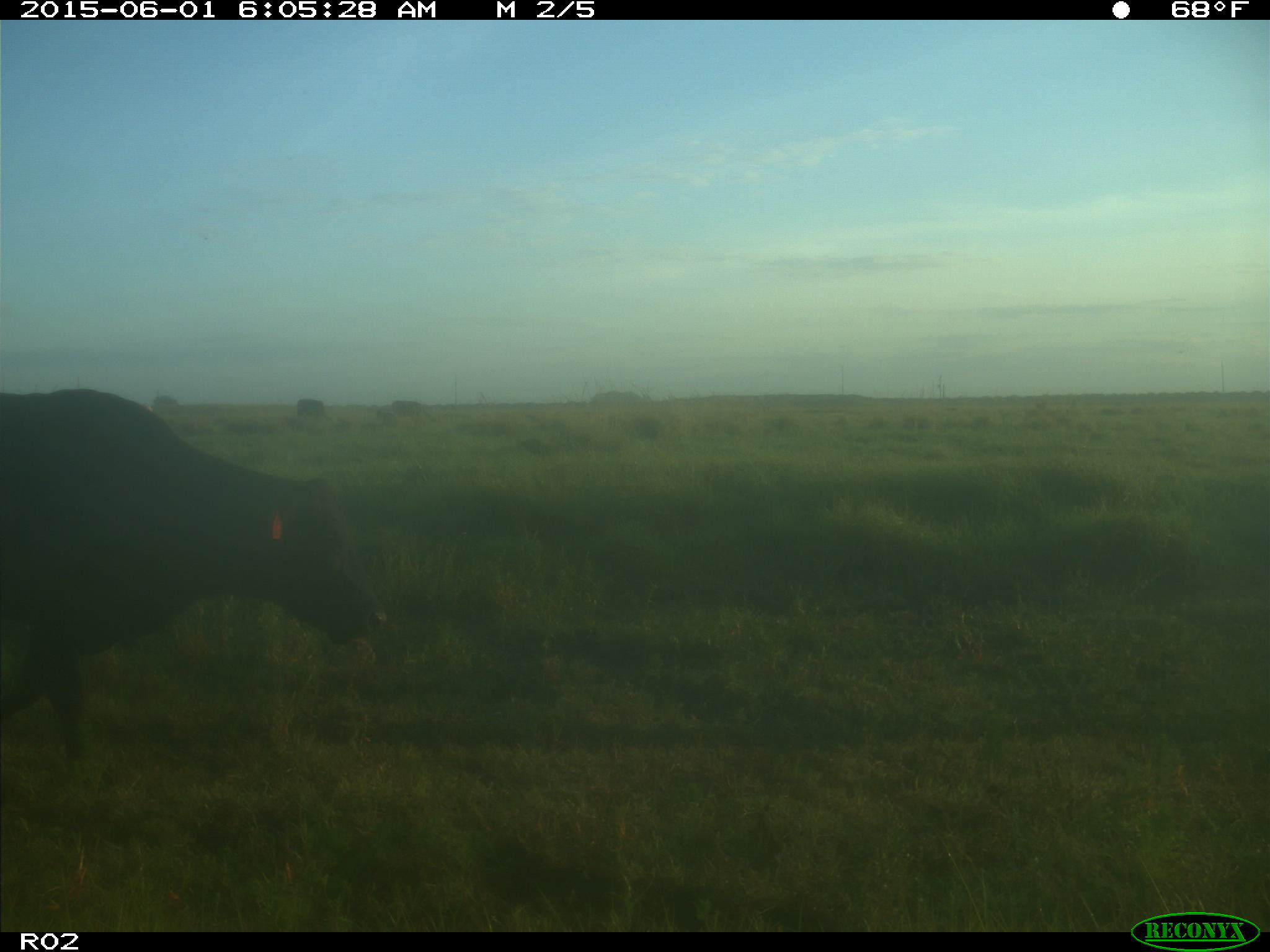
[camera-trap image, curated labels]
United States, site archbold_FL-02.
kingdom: Animalia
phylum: Chordata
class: Mammalia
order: Artiodactyla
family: Bovidae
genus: Bos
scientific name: Bos taurus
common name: domestic cow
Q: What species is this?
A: Bos taurus (domestic cow).